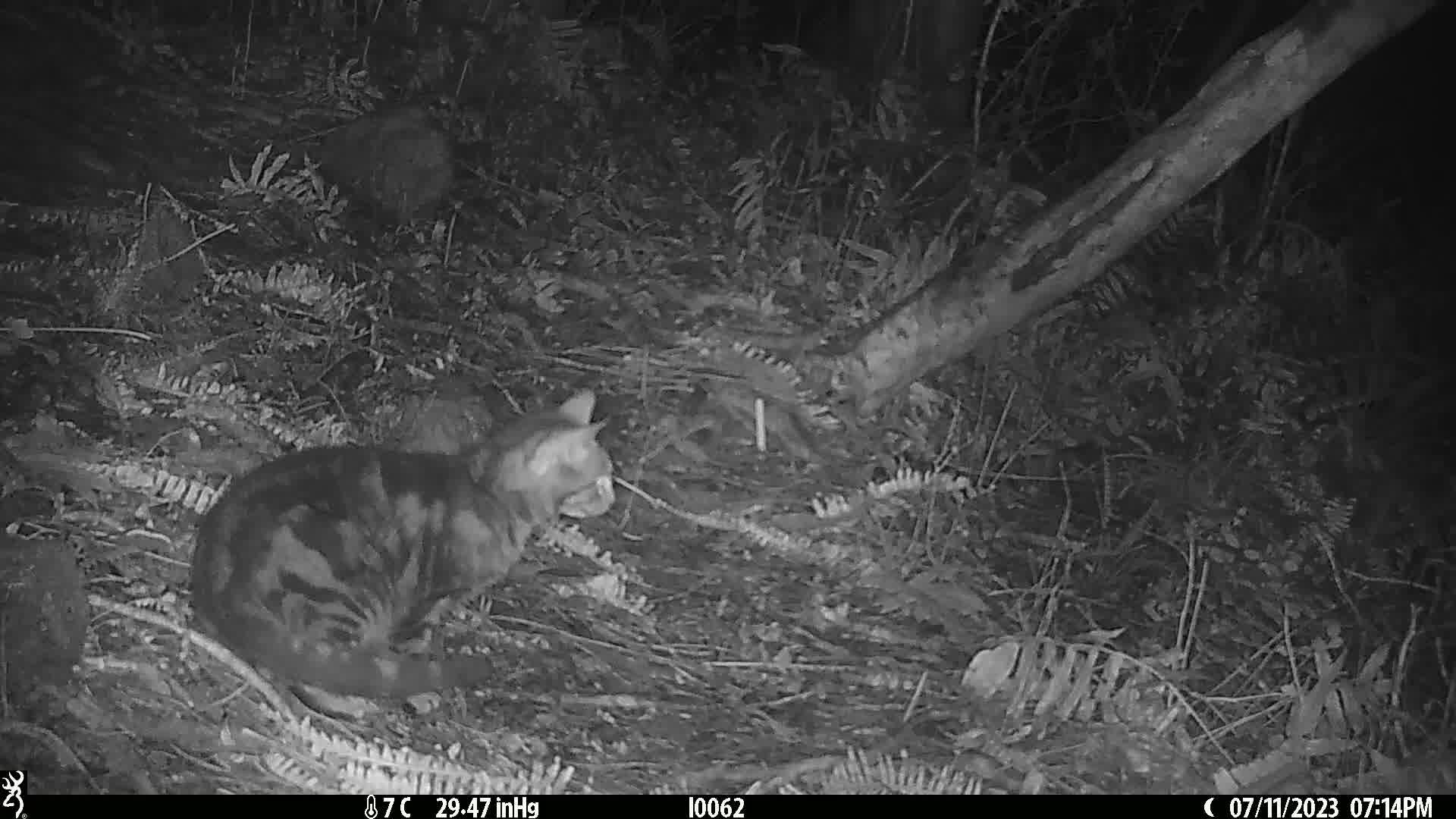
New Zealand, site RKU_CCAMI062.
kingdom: Animalia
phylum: Chordata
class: Mammalia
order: Carnivora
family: Felidae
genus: Felis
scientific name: Felis catus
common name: domestic cat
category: cat